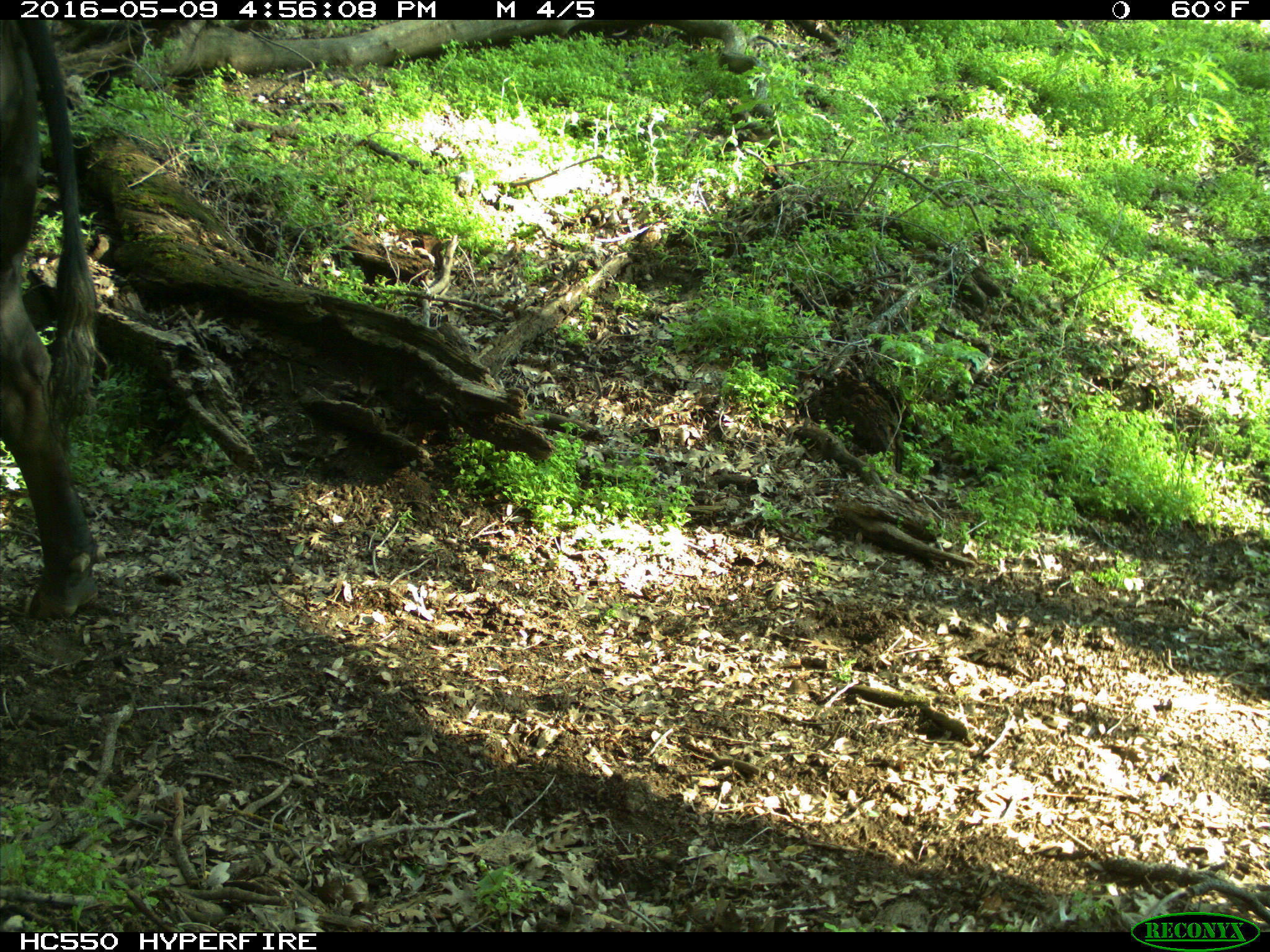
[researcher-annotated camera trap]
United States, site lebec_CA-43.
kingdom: Animalia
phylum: Chordata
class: Mammalia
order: Artiodactyla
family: Bovidae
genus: Bos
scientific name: Bos taurus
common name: domestic cow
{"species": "Bos taurus (domestic cow)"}